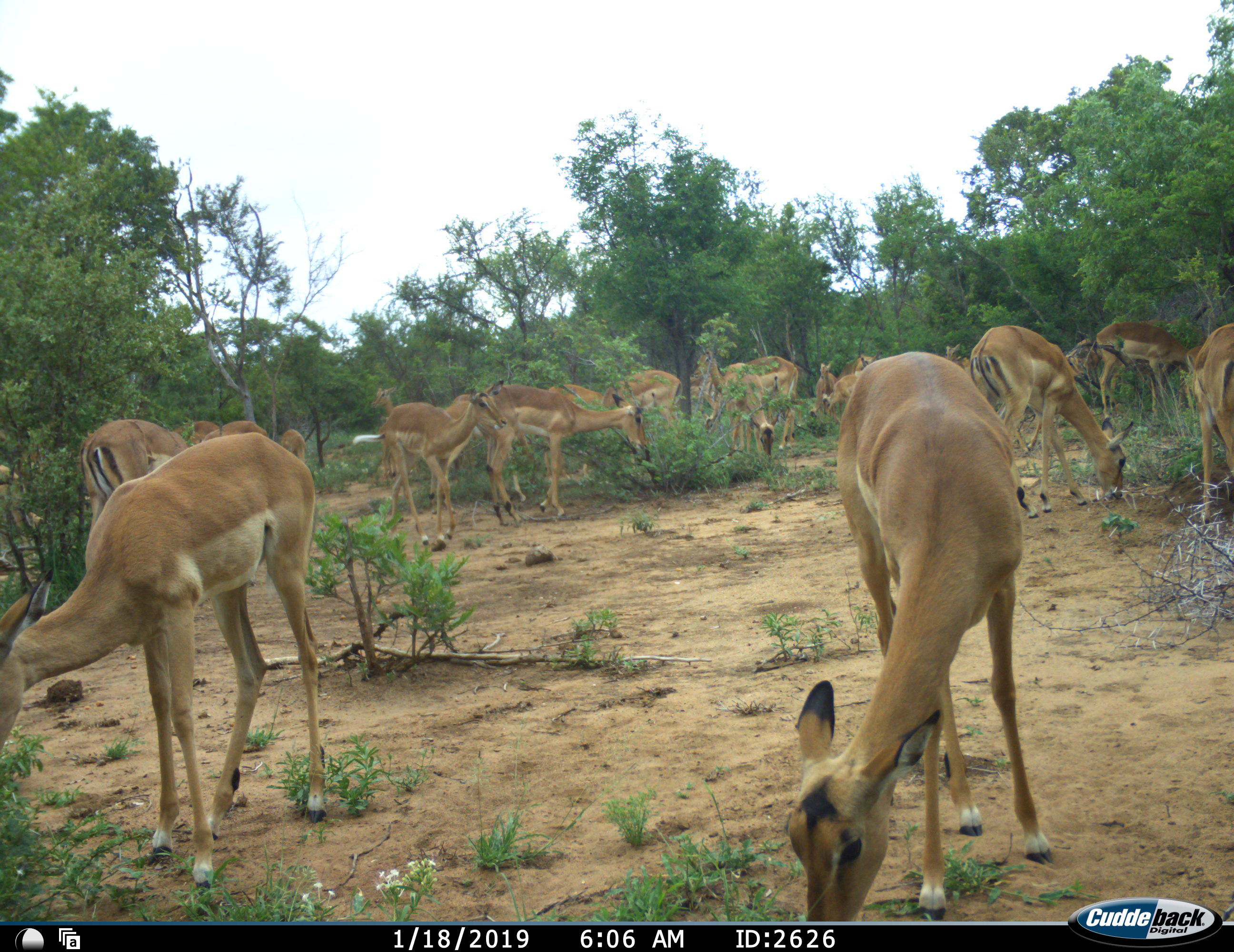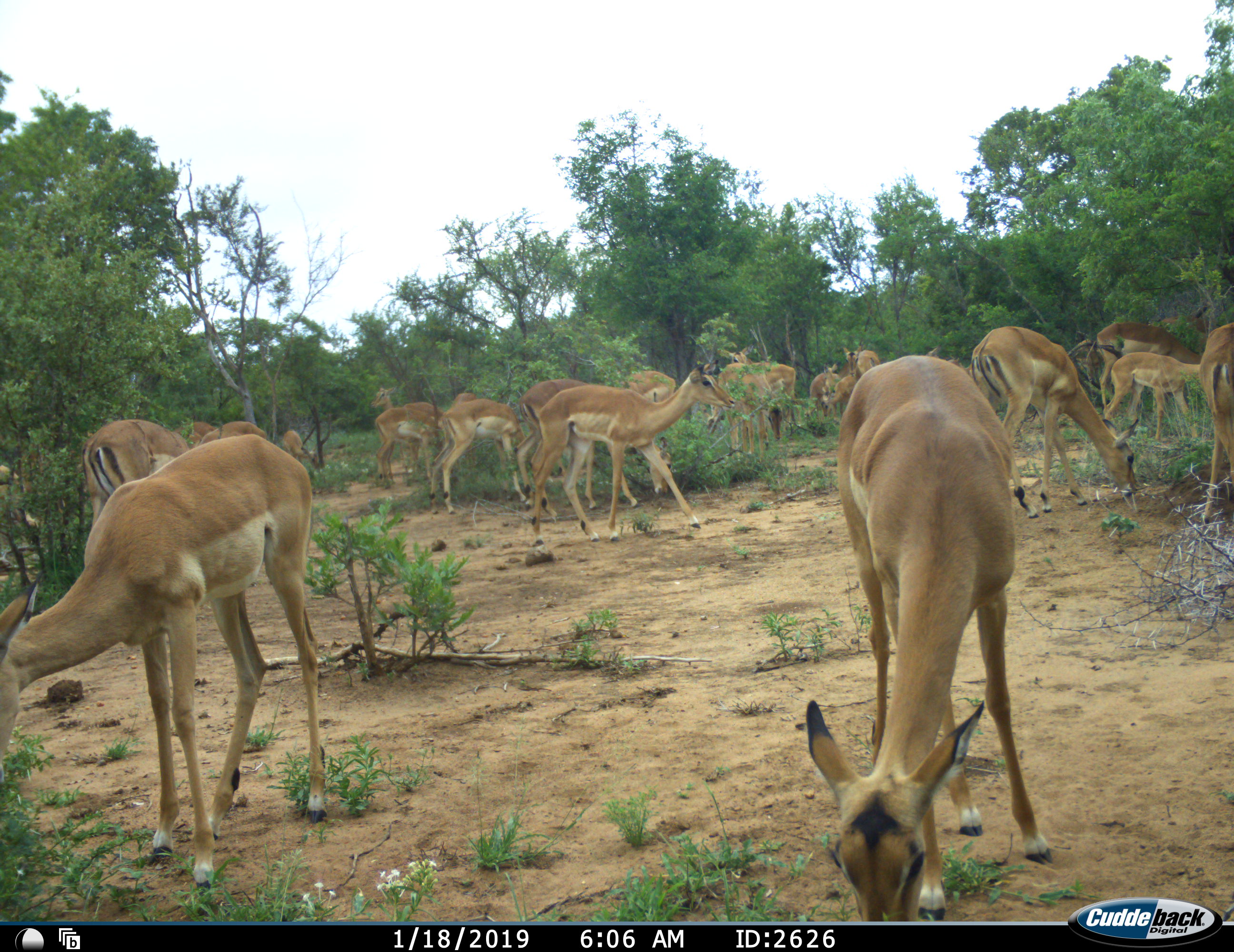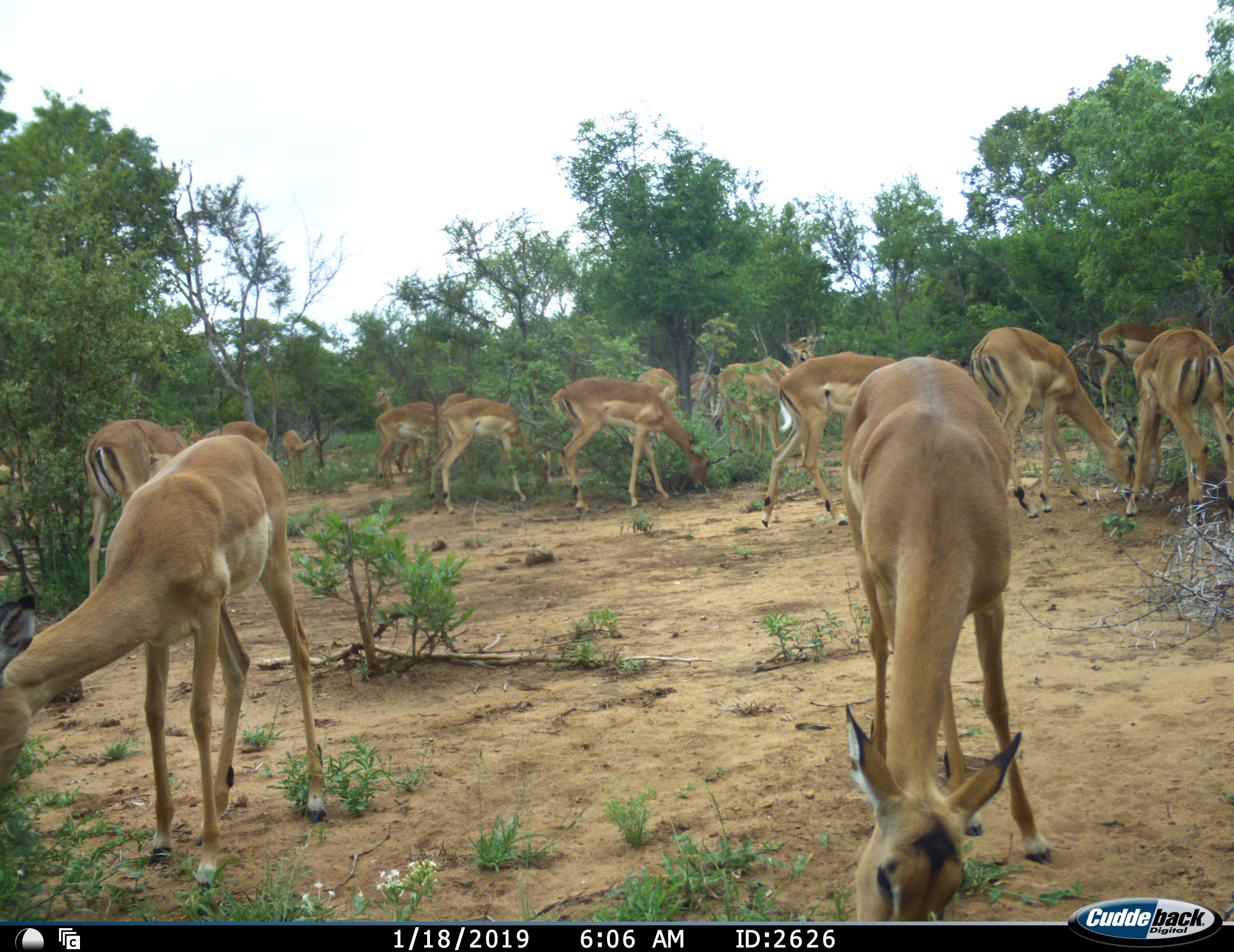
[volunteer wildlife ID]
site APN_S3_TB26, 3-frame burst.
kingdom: Animalia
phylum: Chordata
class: Mammalia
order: Artiodactyla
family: Bovidae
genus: Aepyceros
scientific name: Aepyceros melampus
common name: impala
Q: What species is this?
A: Impala (Aepyceros melampus).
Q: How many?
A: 11-50.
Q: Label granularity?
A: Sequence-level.